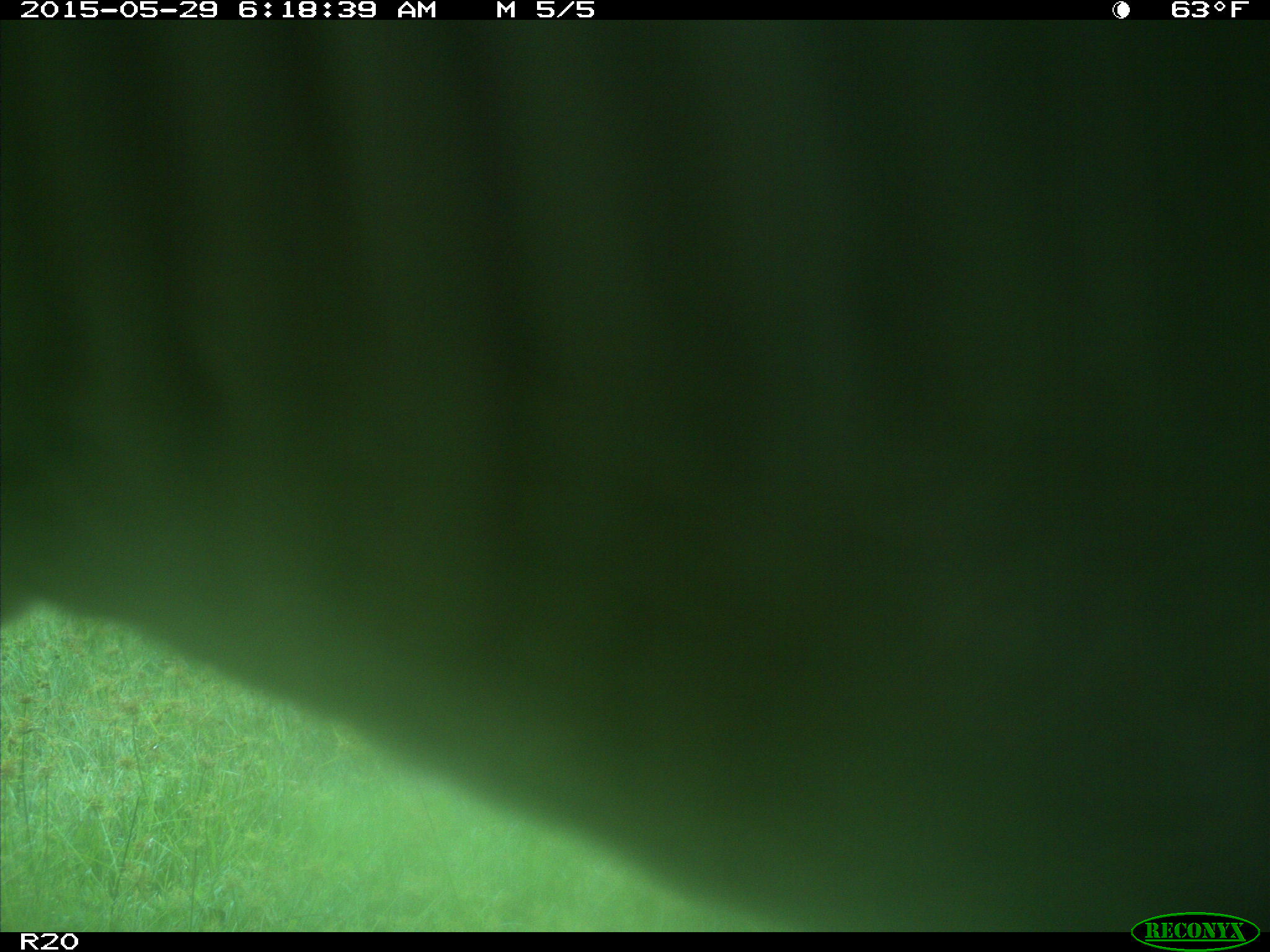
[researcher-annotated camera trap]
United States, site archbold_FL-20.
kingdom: Animalia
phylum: Chordata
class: Mammalia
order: Artiodactyla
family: Bovidae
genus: Bos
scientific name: Bos taurus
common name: domestic cow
Bos taurus (domestic cow).